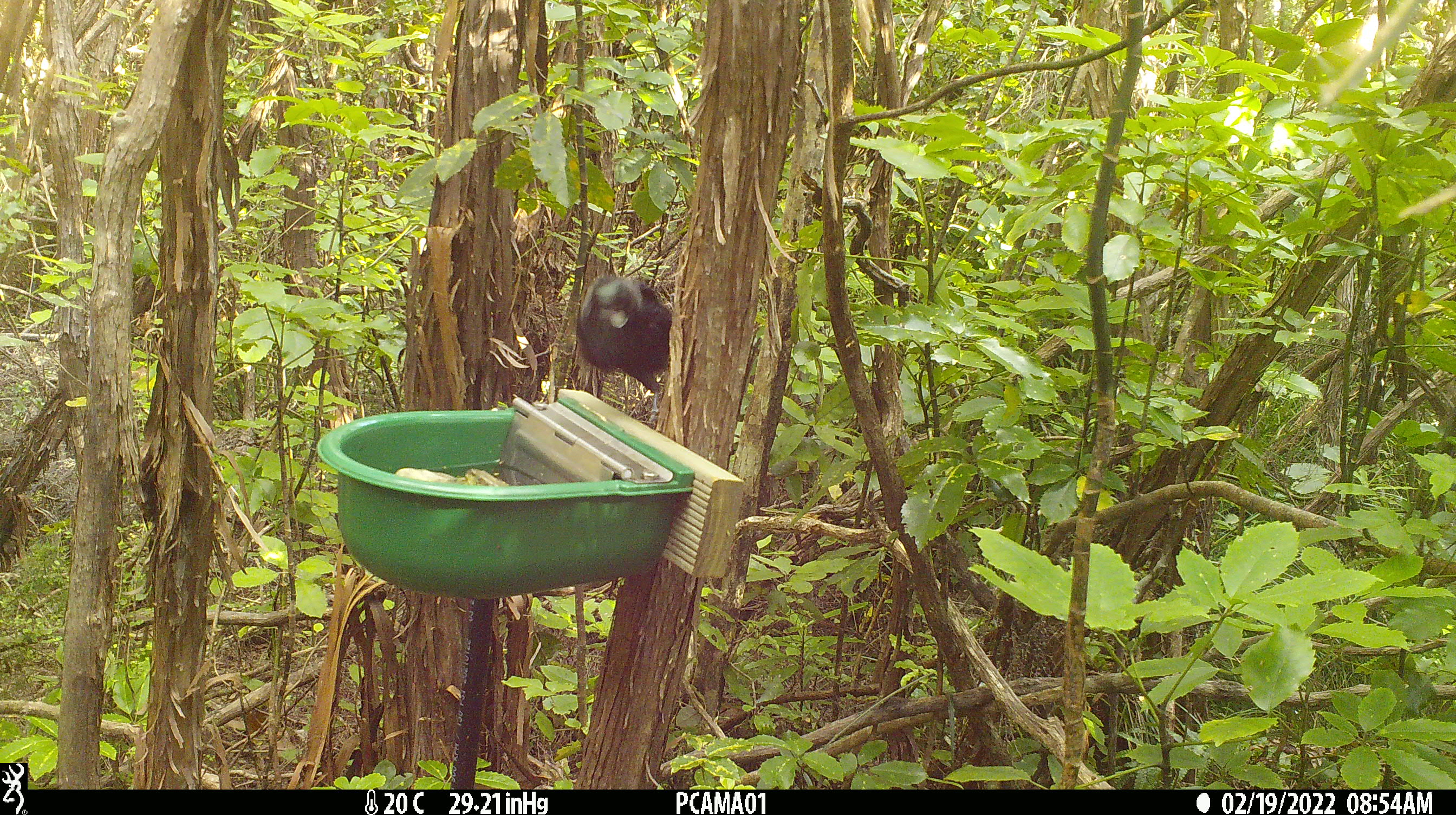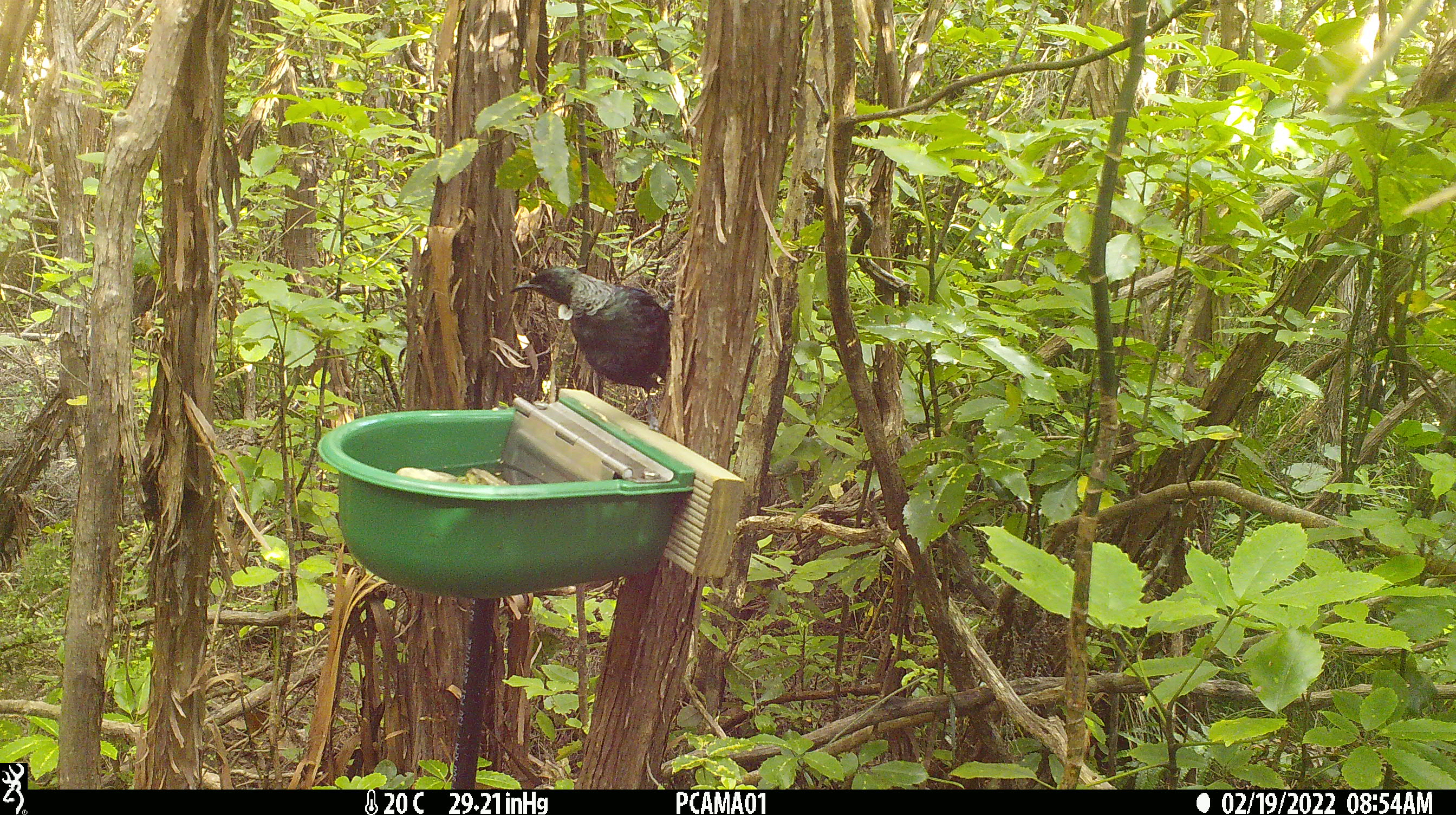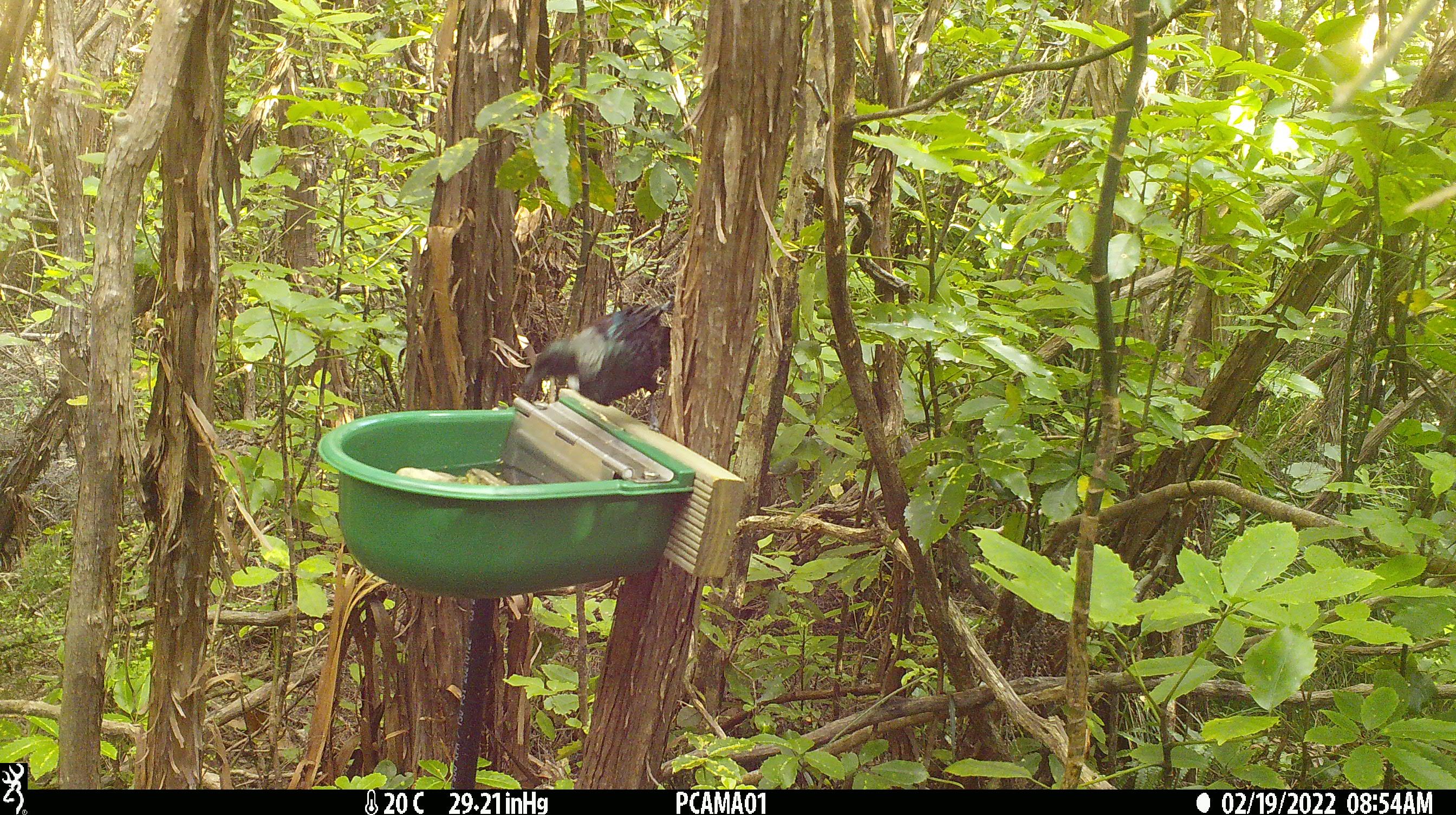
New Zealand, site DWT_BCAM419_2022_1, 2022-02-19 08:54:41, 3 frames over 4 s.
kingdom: Animalia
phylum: Chordata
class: Aves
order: Passeriformes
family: Meliphagidae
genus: Prosthemadera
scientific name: Prosthemadera novaeseelandiae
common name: tui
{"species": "tui (Prosthemadera novaeseelandiae)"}